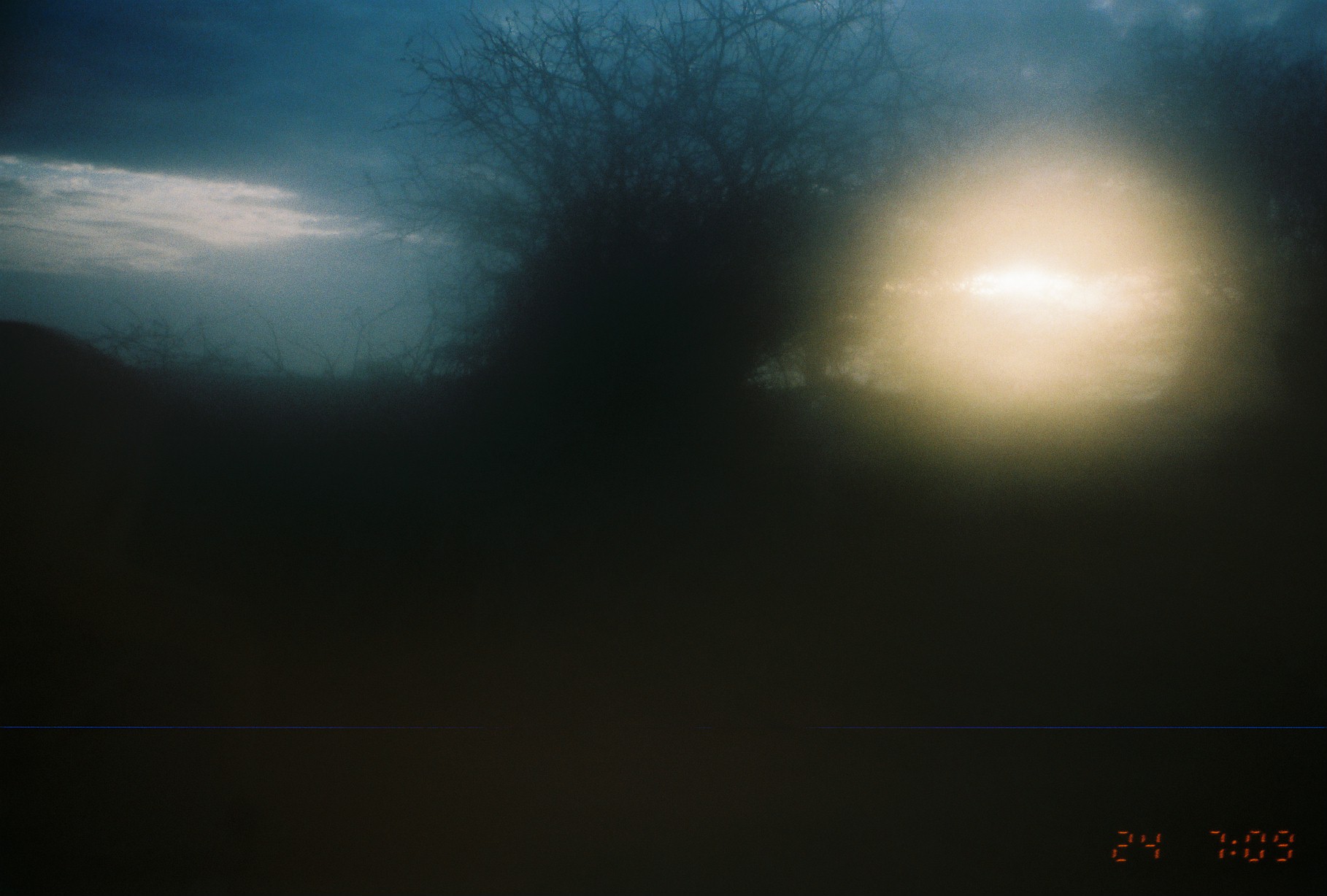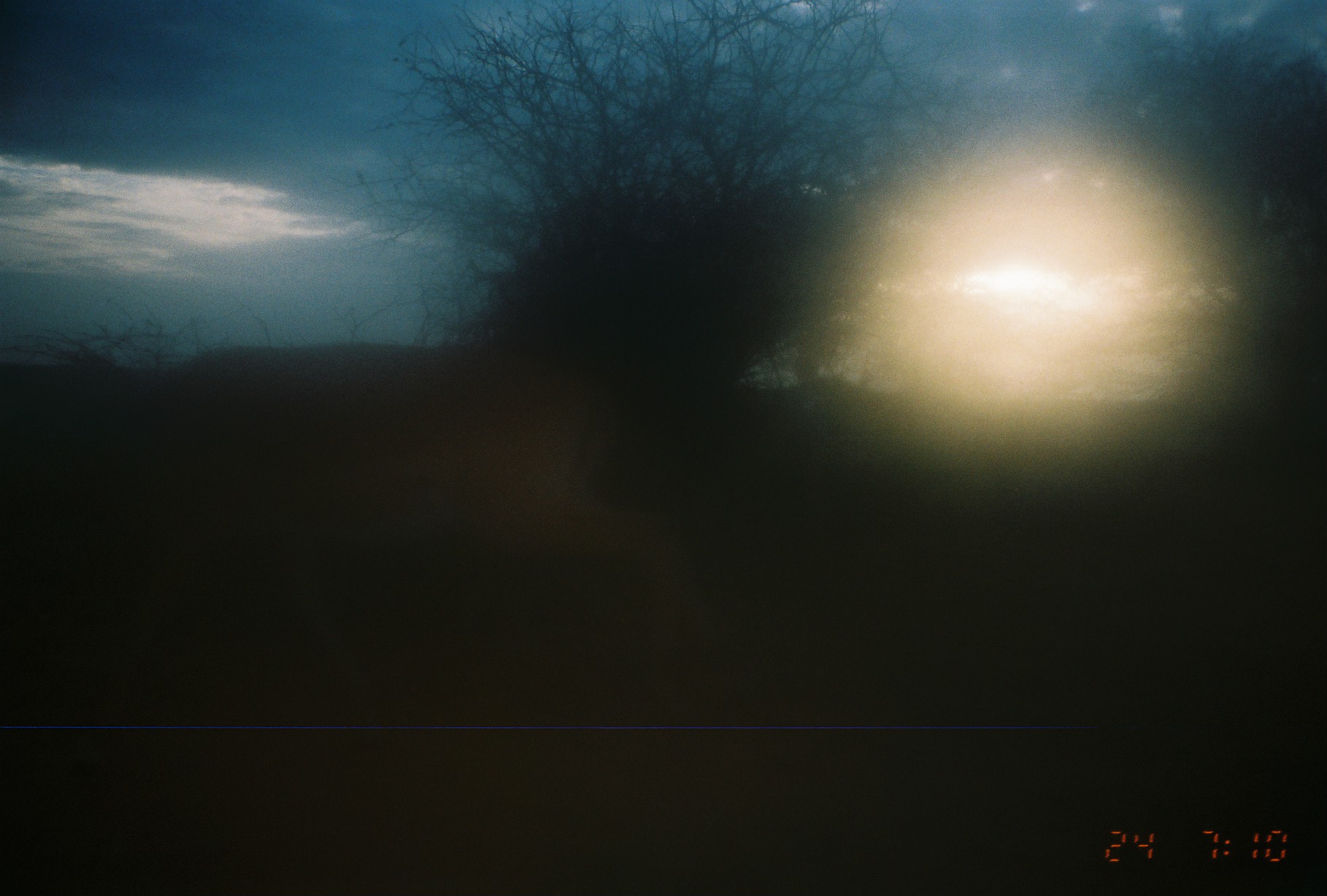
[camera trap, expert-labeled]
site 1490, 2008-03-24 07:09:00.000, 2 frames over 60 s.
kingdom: Animalia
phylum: Chordata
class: Mammalia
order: Artiodactyla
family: Bovidae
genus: Aepyceros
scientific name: Aepyceros melampus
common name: impala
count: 1